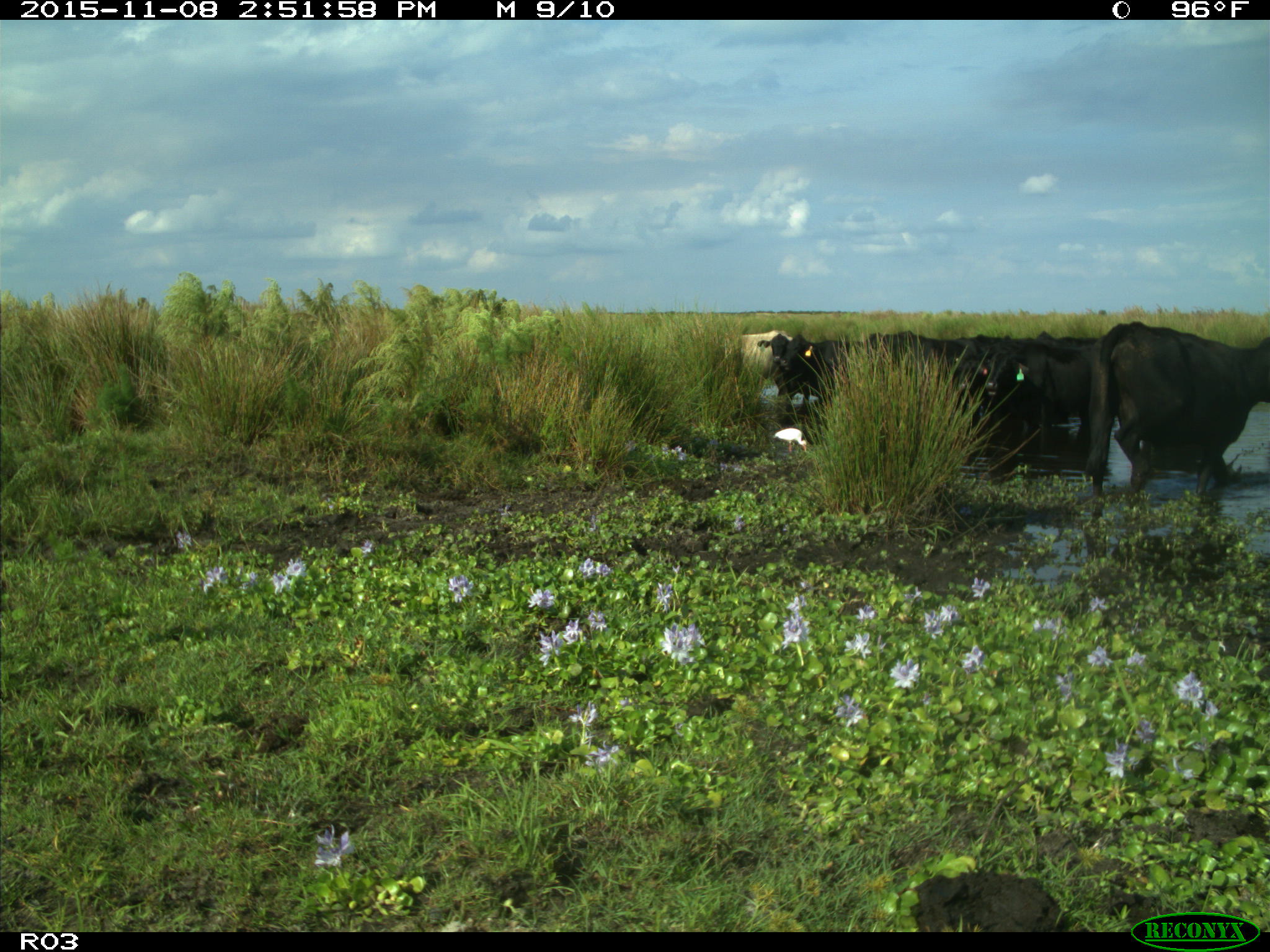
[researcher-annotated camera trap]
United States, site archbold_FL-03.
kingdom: Animalia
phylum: Chordata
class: Mammalia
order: Artiodactyla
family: Bovidae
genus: Bos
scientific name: Bos taurus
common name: domestic cow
Bos taurus (domestic cow).